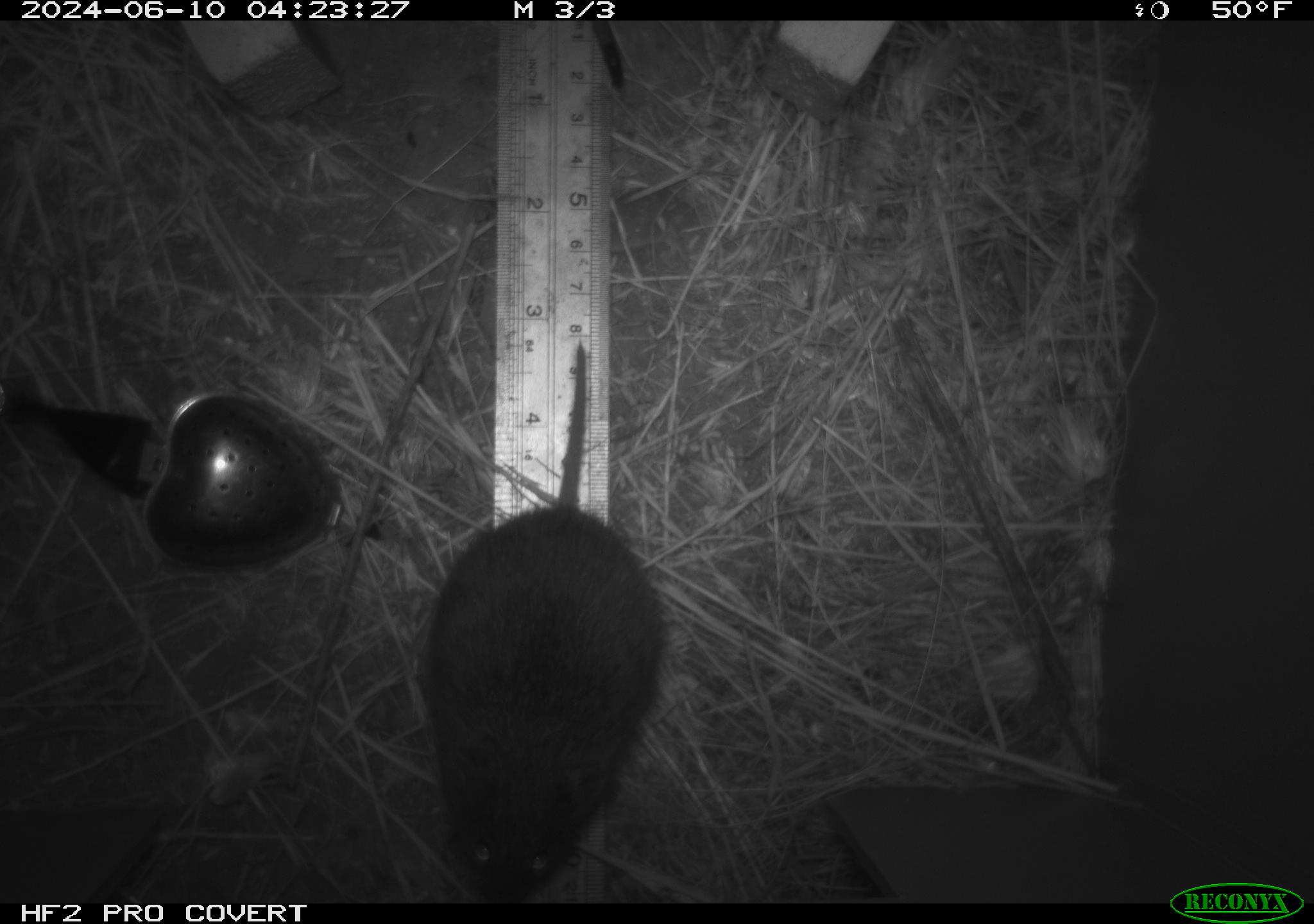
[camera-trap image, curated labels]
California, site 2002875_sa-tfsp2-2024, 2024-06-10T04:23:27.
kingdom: Animalia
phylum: Chordata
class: Mammalia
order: Rodentia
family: Cricetidae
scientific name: Arvicolinae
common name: voles, lemmings, and muskrats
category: arvicolinae subfamily